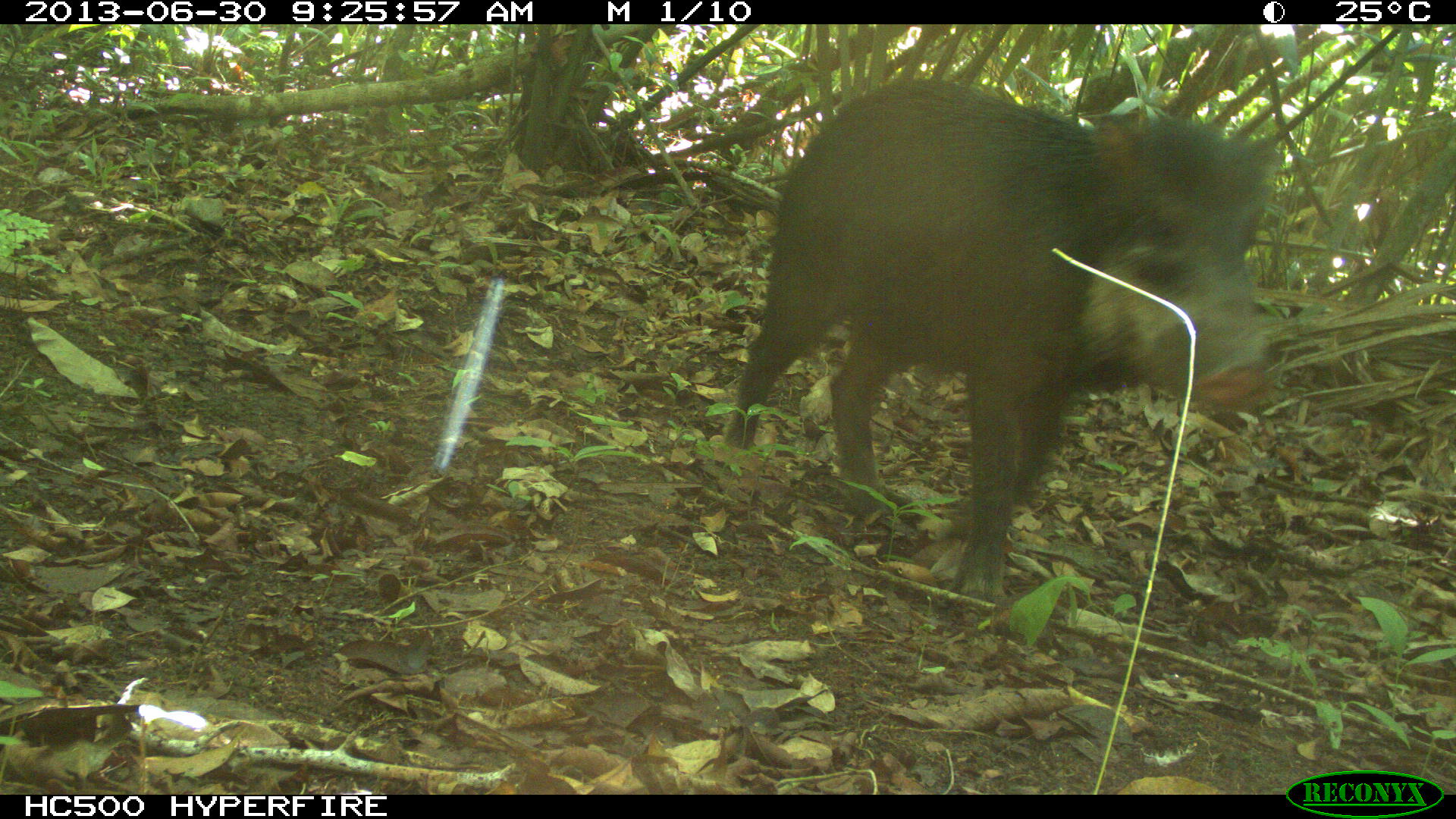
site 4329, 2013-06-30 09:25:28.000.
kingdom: Animalia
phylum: Chordata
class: Mammalia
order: Artiodactyla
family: Tayassuidae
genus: Tayassu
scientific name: Tayassu pecari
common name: white-lipped peccary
Tayassu pecari (white-lipped peccary), count 4.